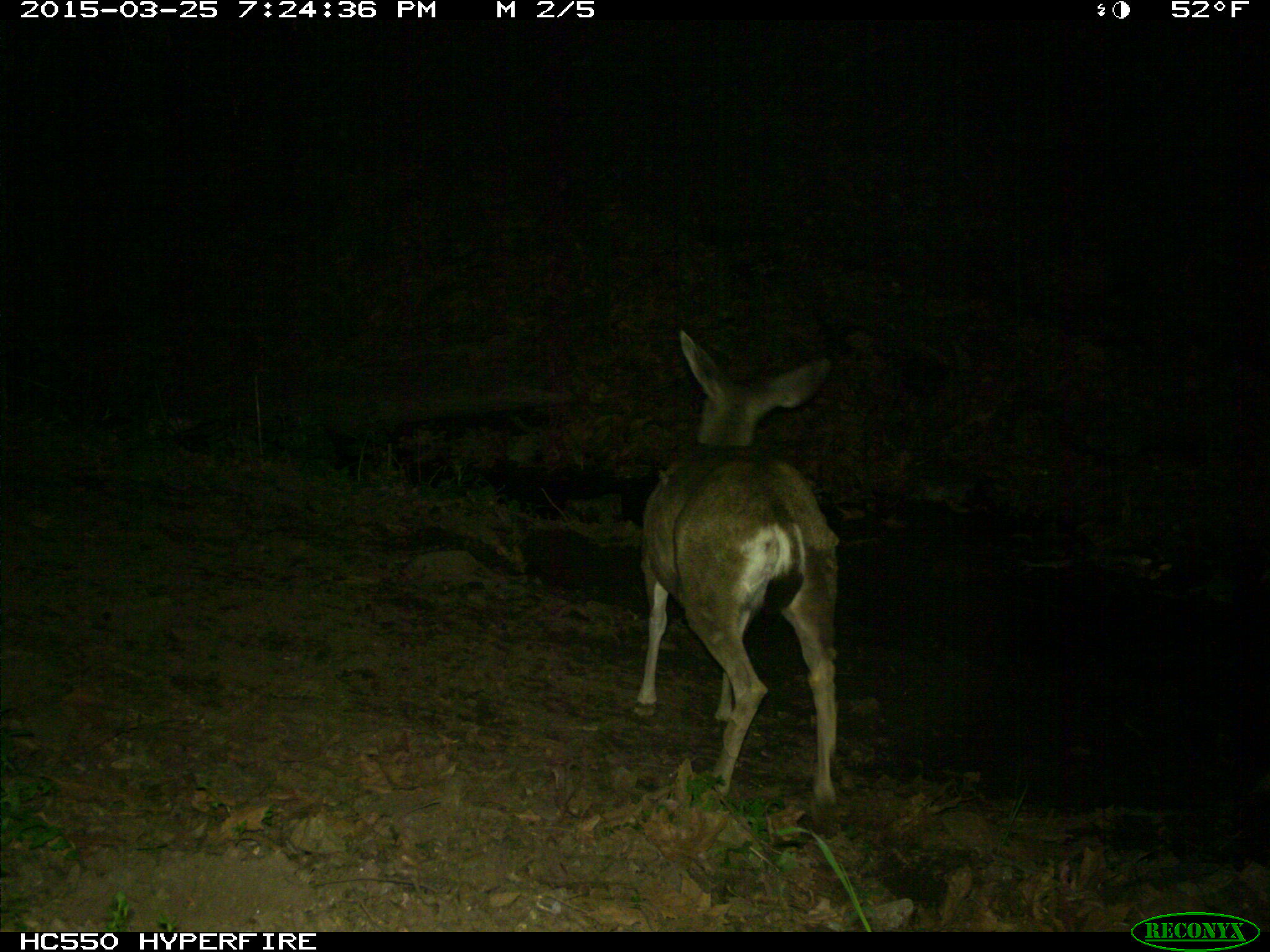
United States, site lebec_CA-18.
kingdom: Animalia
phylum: Chordata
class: Mammalia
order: Artiodactyla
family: Cervidae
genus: Odocoileus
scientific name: Odocoileus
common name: deer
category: unidentified deer